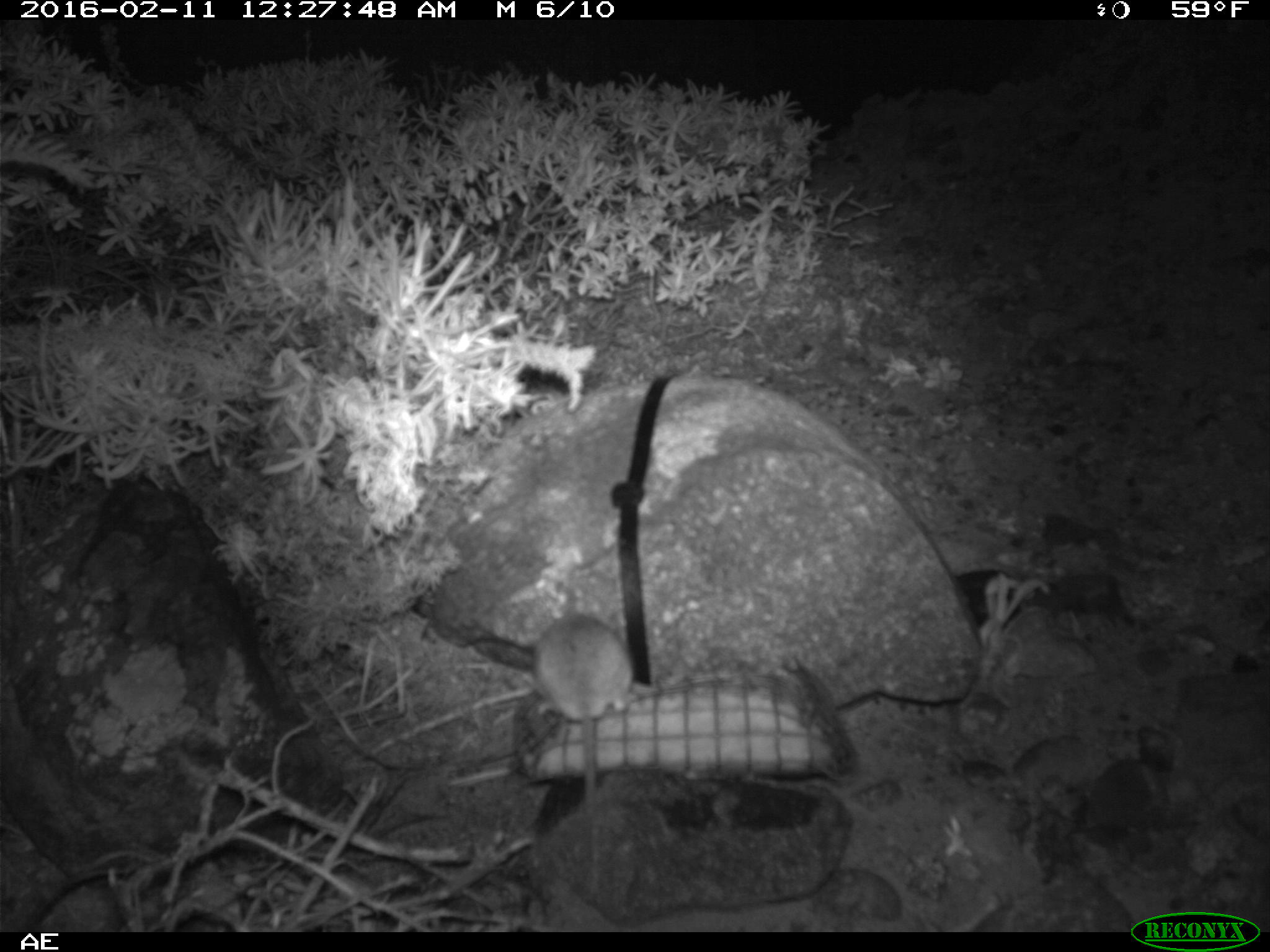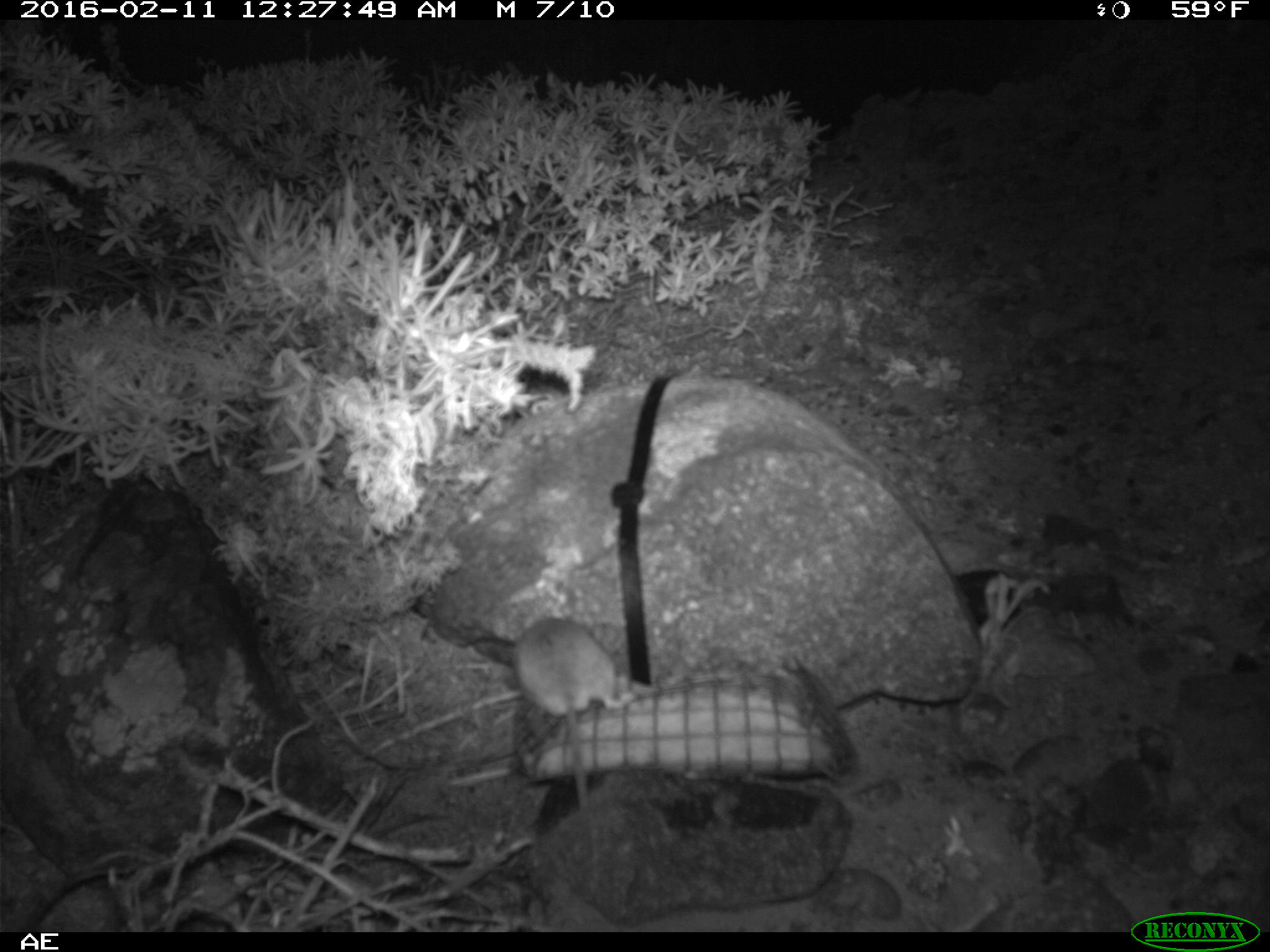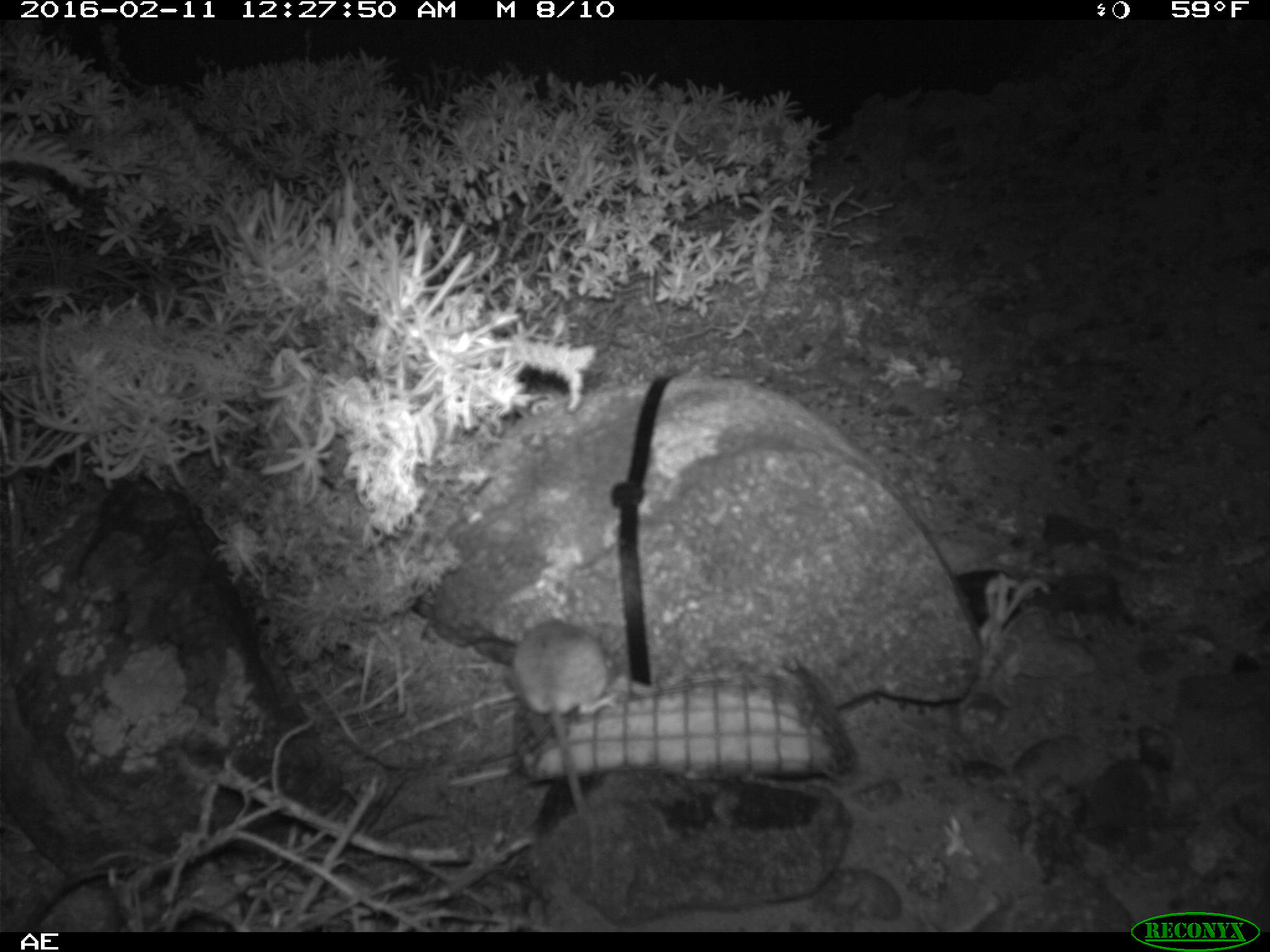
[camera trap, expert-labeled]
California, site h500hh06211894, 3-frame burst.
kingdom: Animalia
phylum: Chordata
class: Mammalia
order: Rodentia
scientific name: Rodentia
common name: rodent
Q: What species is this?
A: Rodent (Rodentia).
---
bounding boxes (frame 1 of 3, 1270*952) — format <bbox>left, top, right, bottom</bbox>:
rodent: <bbox>528, 609, 635, 803</bbox>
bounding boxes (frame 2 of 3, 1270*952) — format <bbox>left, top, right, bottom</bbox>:
rodent: <bbox>513, 619, 638, 812</bbox>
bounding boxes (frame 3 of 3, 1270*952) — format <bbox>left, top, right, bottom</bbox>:
rodent: <bbox>515, 620, 621, 877</bbox>